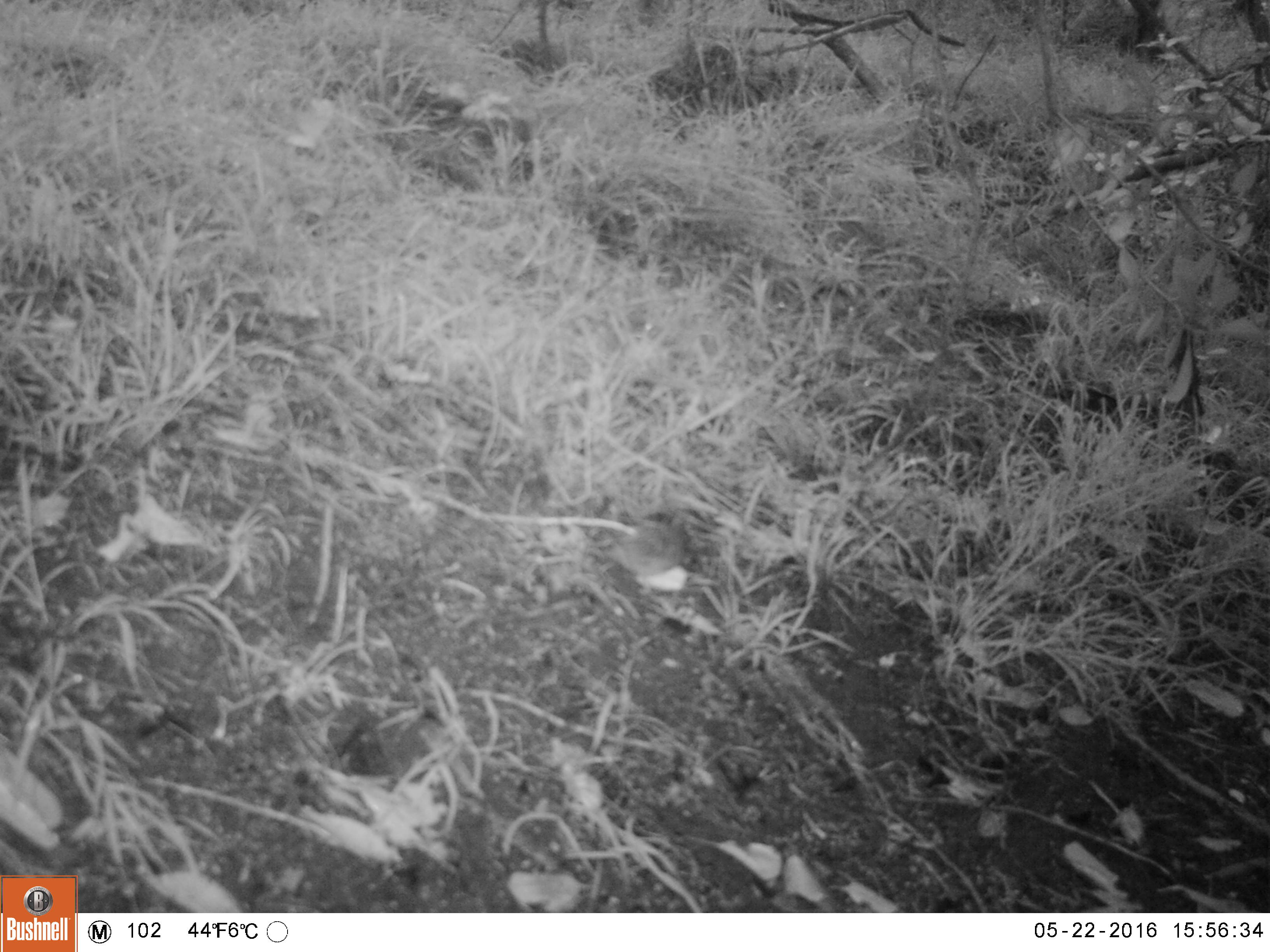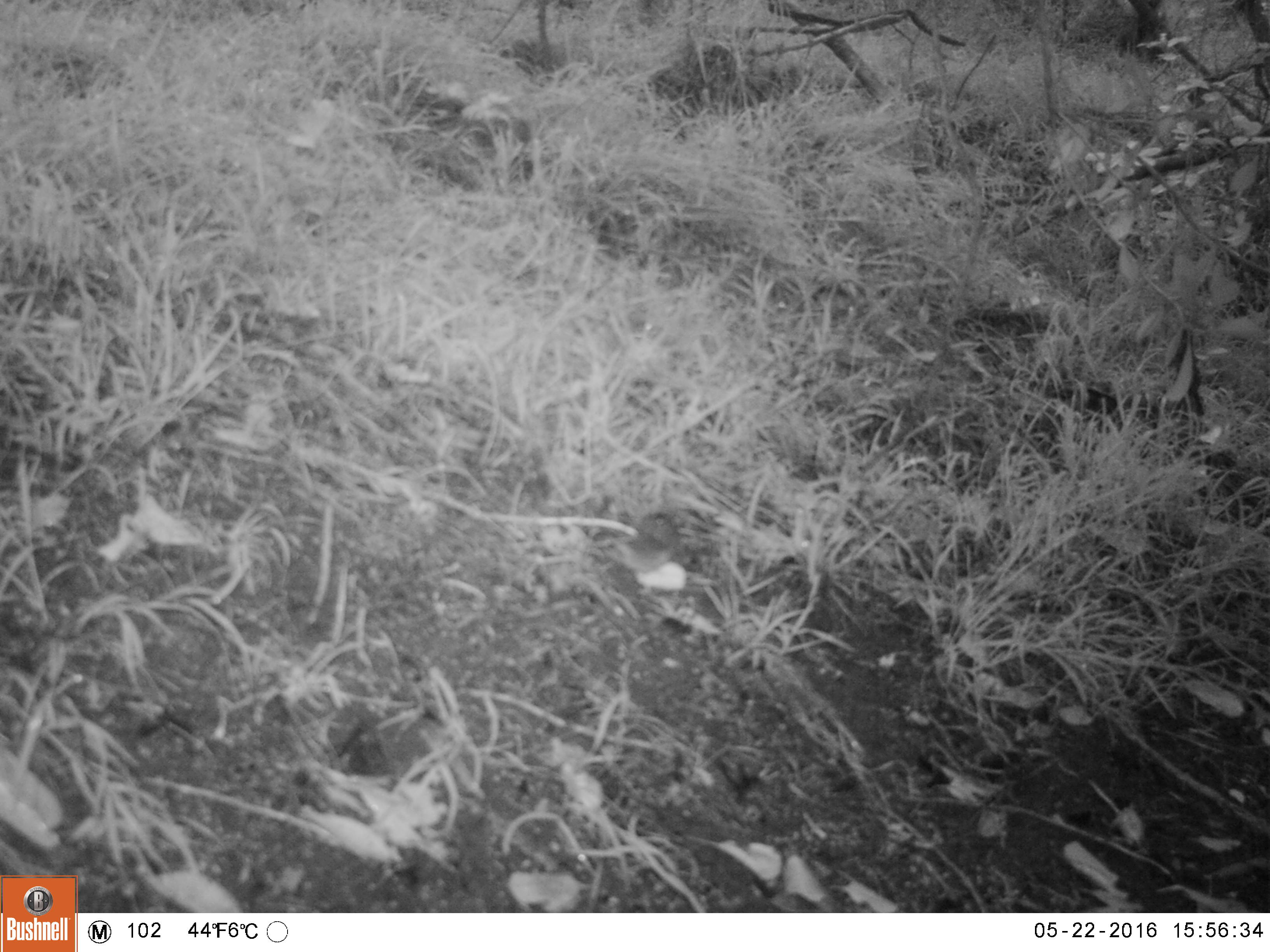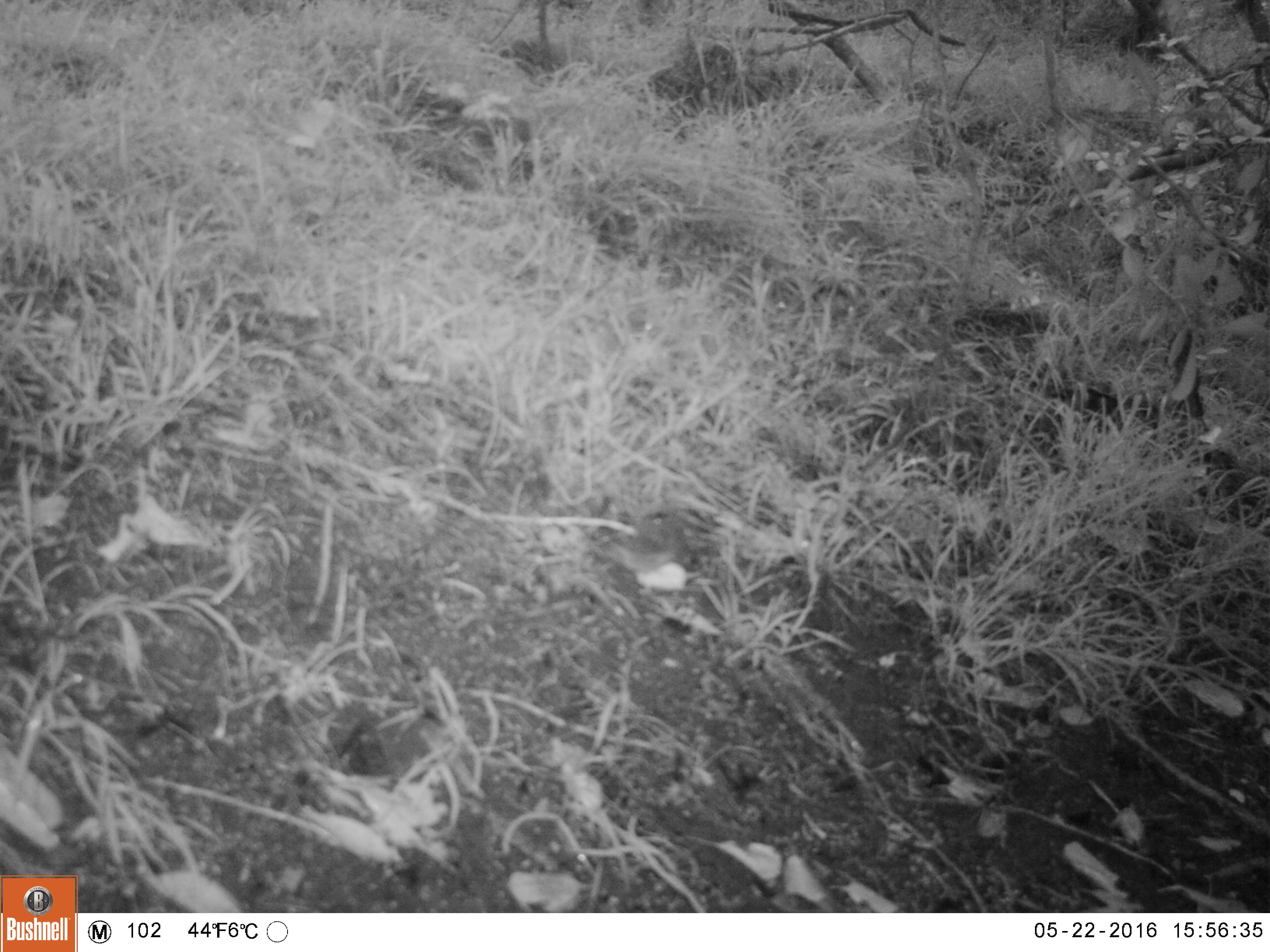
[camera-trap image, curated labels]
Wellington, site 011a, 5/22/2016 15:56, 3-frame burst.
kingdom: Animalia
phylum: Chordata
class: Aves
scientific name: Aves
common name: bird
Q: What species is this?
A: Bird (Aves).